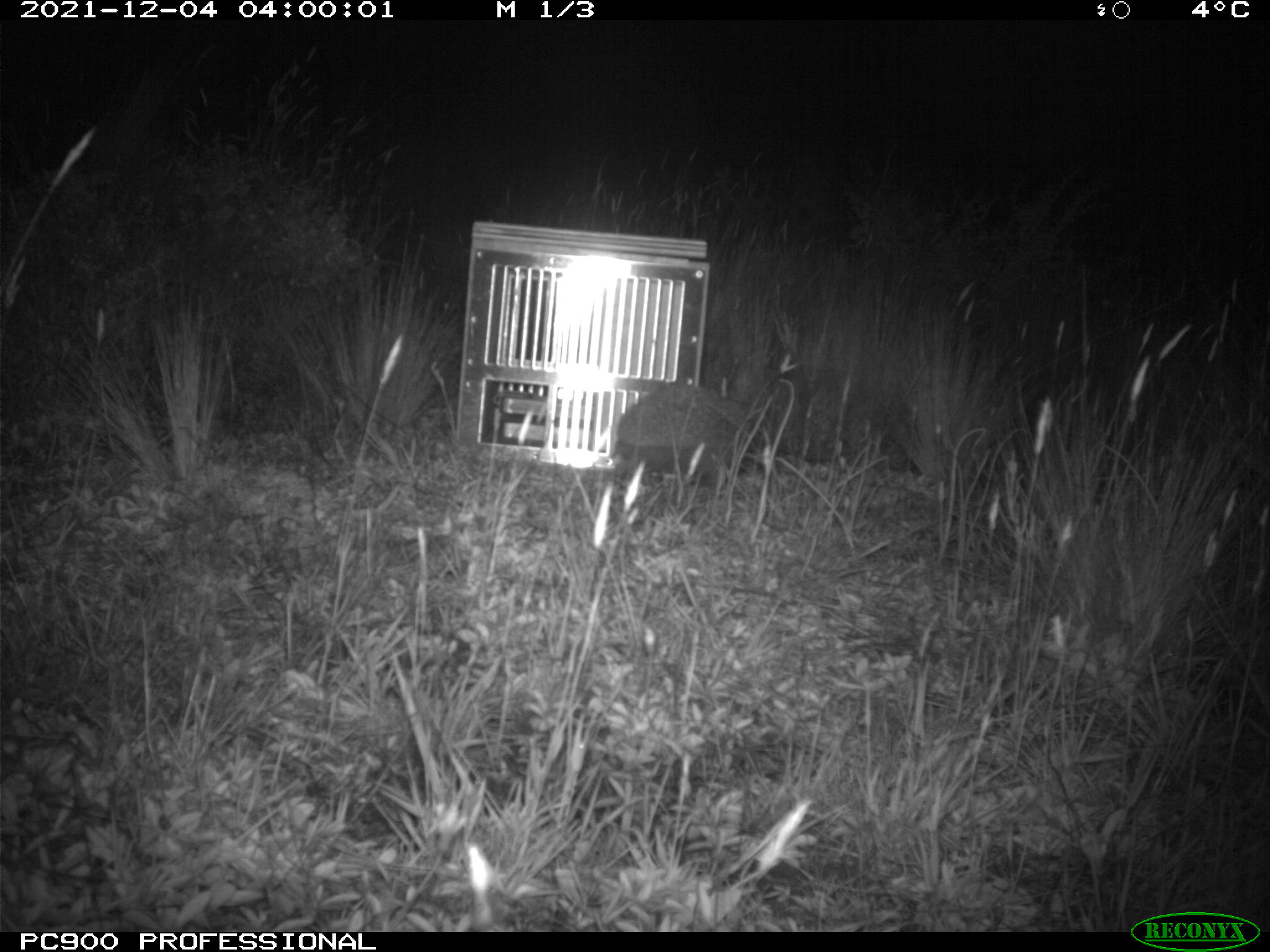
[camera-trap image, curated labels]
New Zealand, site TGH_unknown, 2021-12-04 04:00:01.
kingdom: Animalia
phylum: Chordata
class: Mammalia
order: Eulipotyphla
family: Erinaceidae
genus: Erinaceus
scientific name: Erinaceus europaeus europaeus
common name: european hedgehog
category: hedgehog